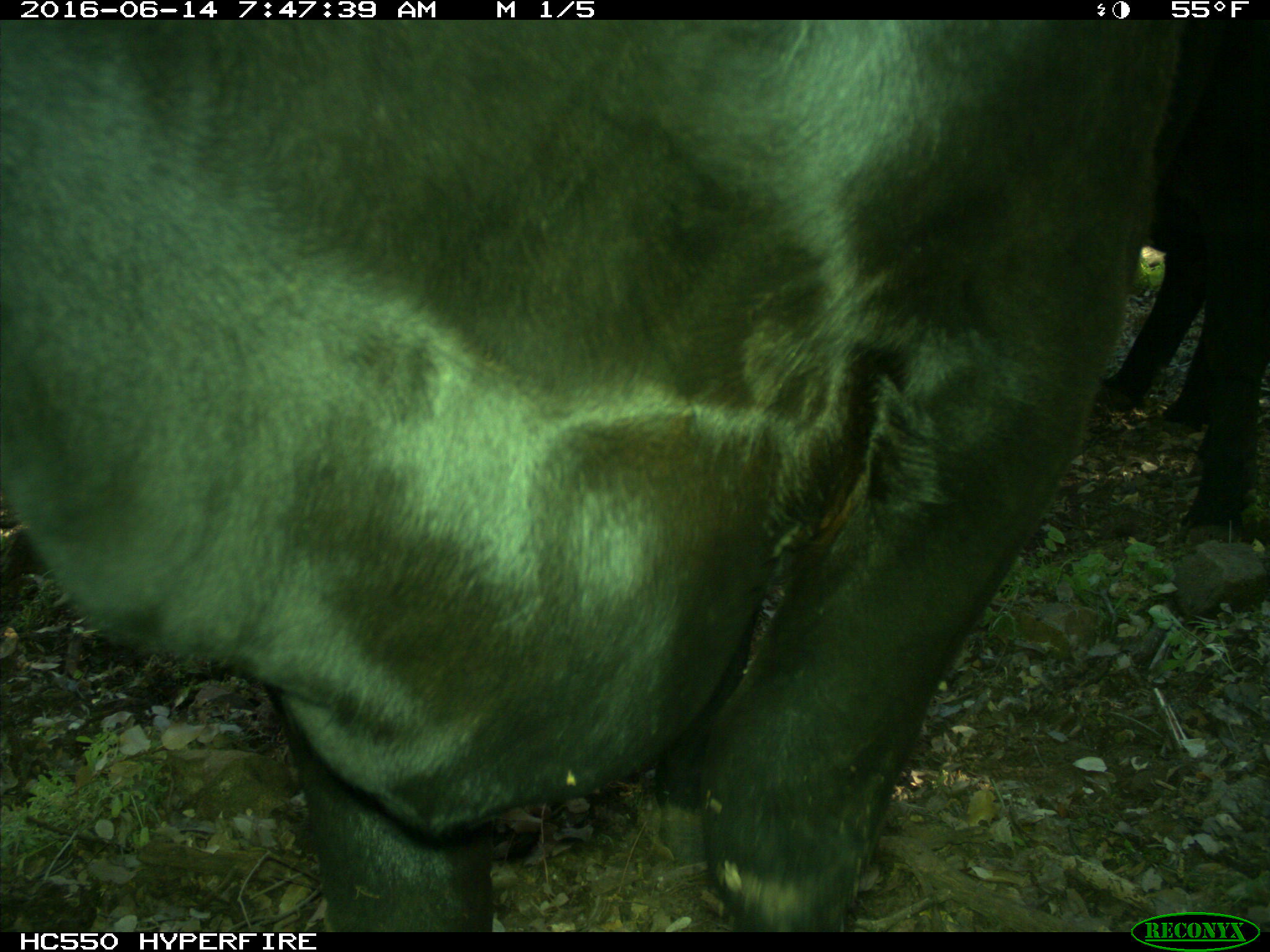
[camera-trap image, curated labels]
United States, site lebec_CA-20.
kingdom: Animalia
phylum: Chordata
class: Mammalia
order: Artiodactyla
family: Bovidae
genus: Bos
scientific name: Bos taurus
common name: domestic cow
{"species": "Bos taurus (domestic cow)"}